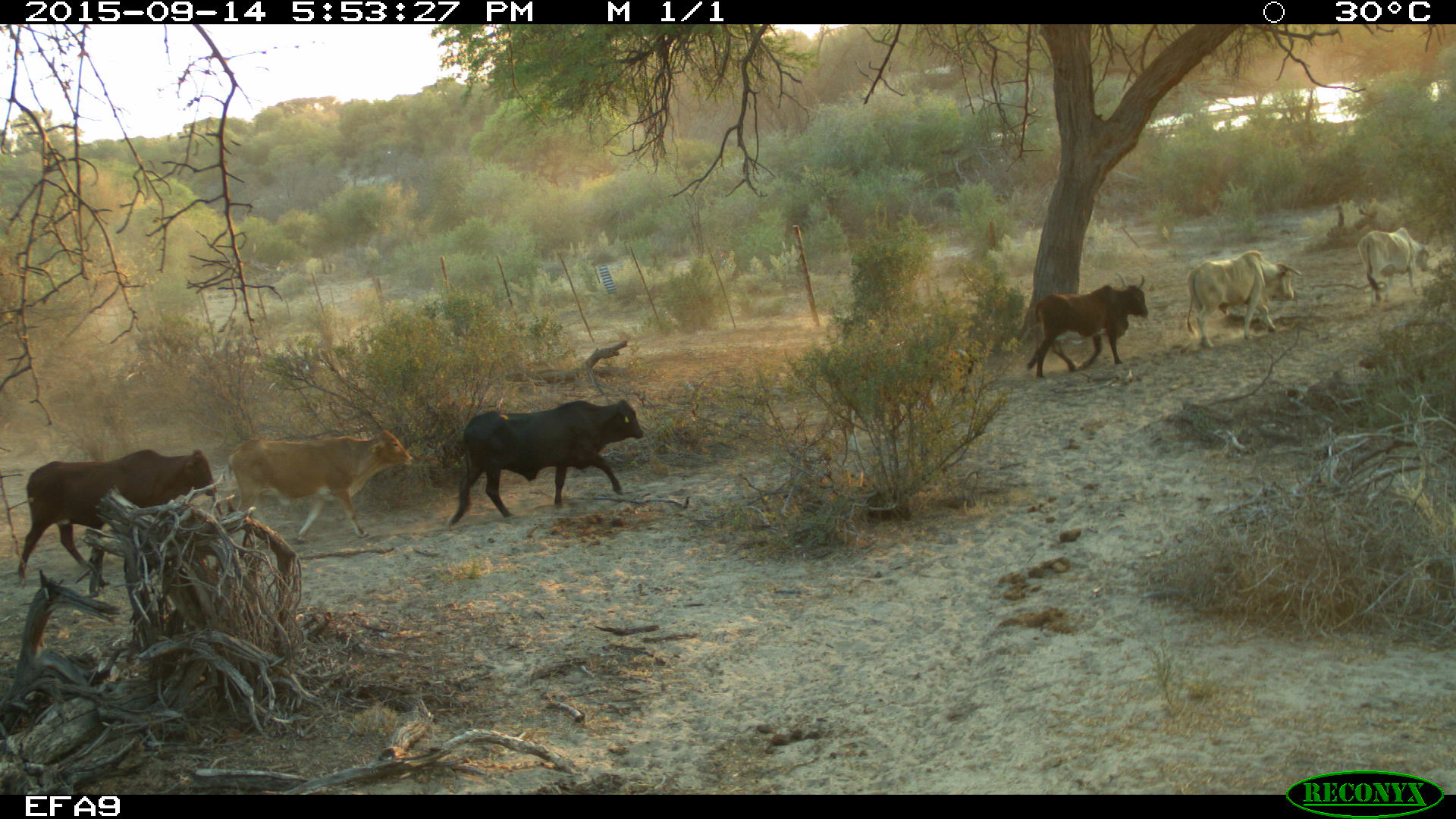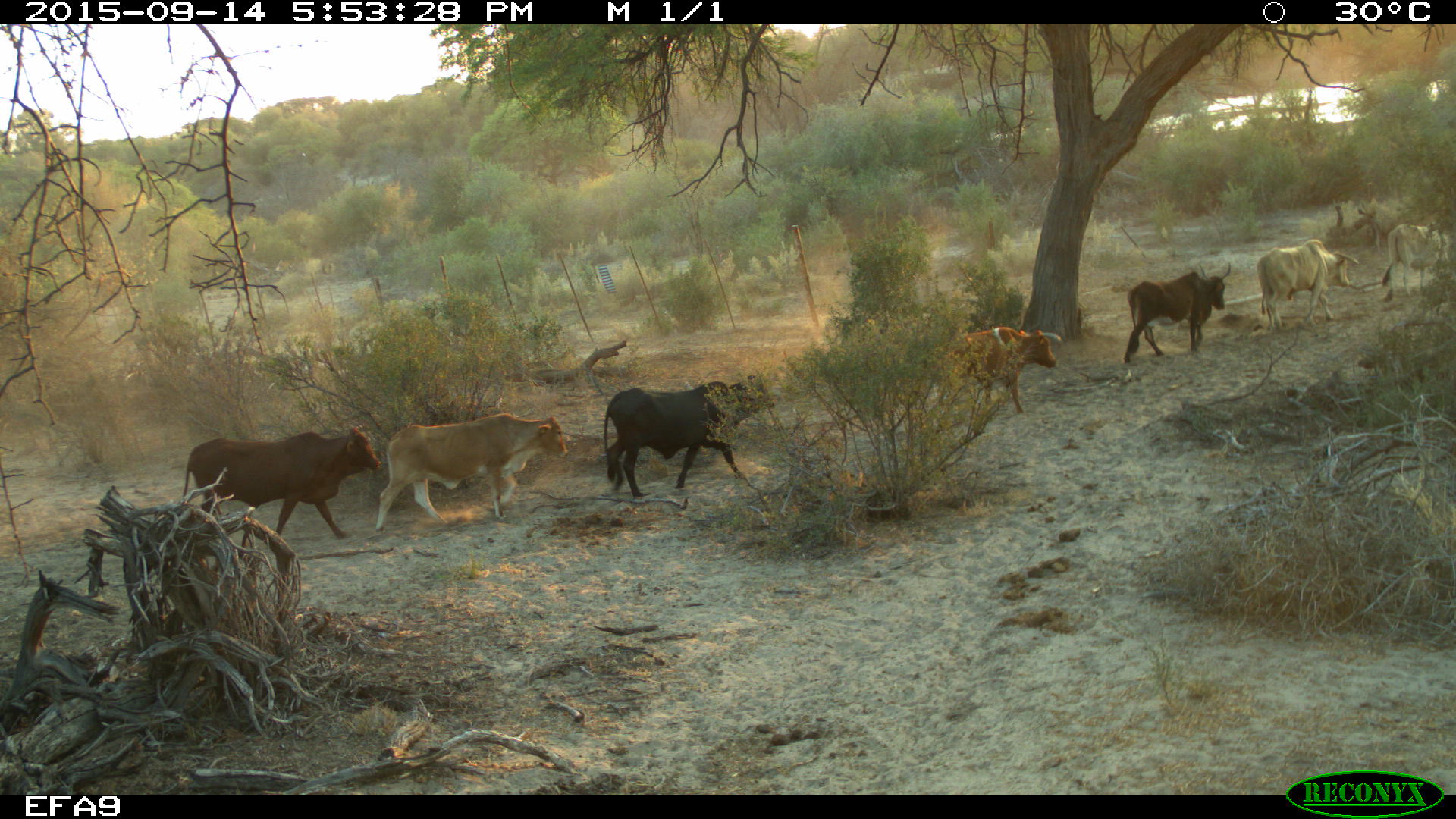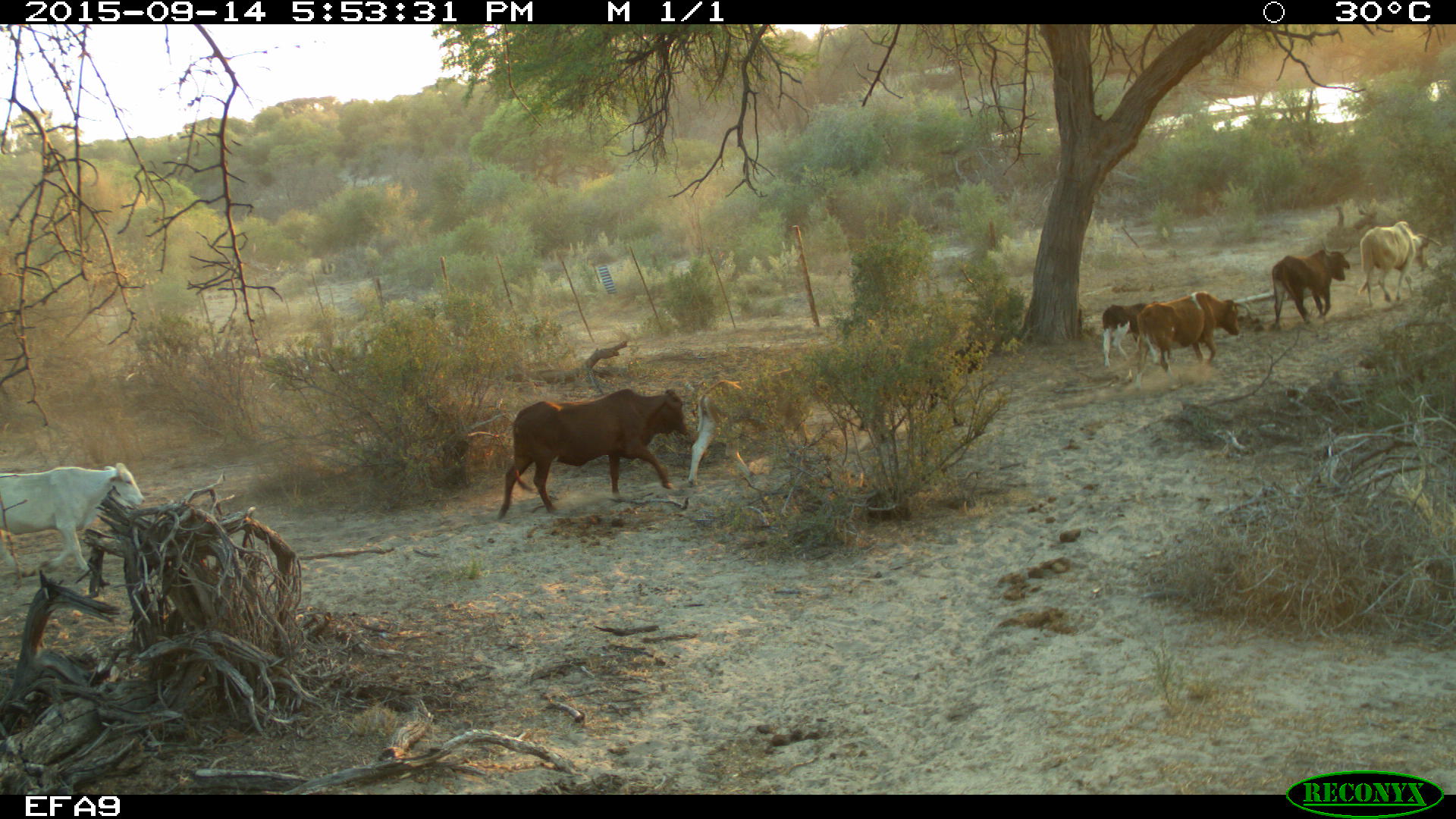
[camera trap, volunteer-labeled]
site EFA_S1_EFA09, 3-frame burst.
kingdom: Animalia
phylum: Chordata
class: Mammalia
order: Artiodactyla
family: Bovidae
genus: Bos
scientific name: Bos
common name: cattle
Cattle (Bos), count 8. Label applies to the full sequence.